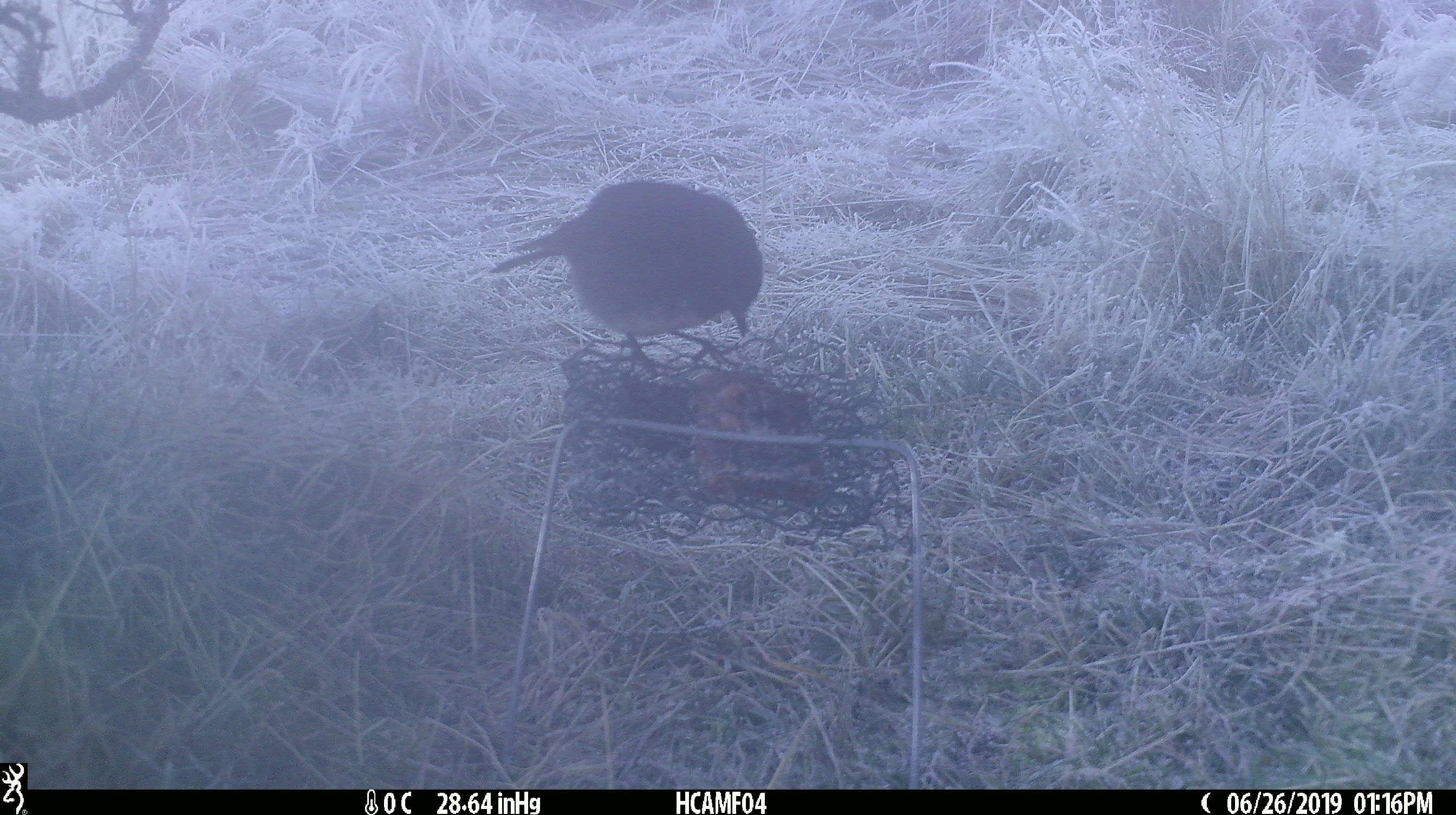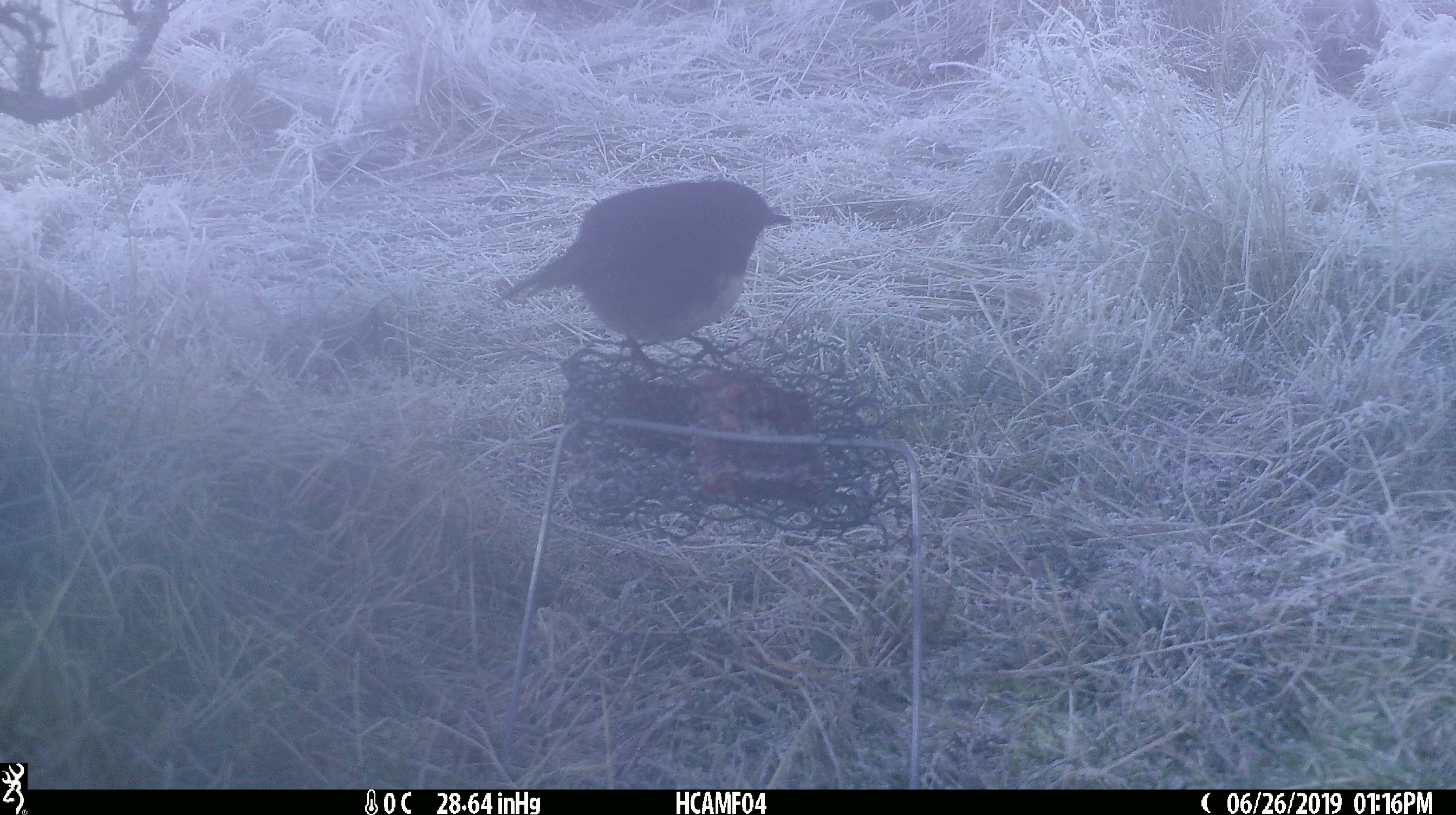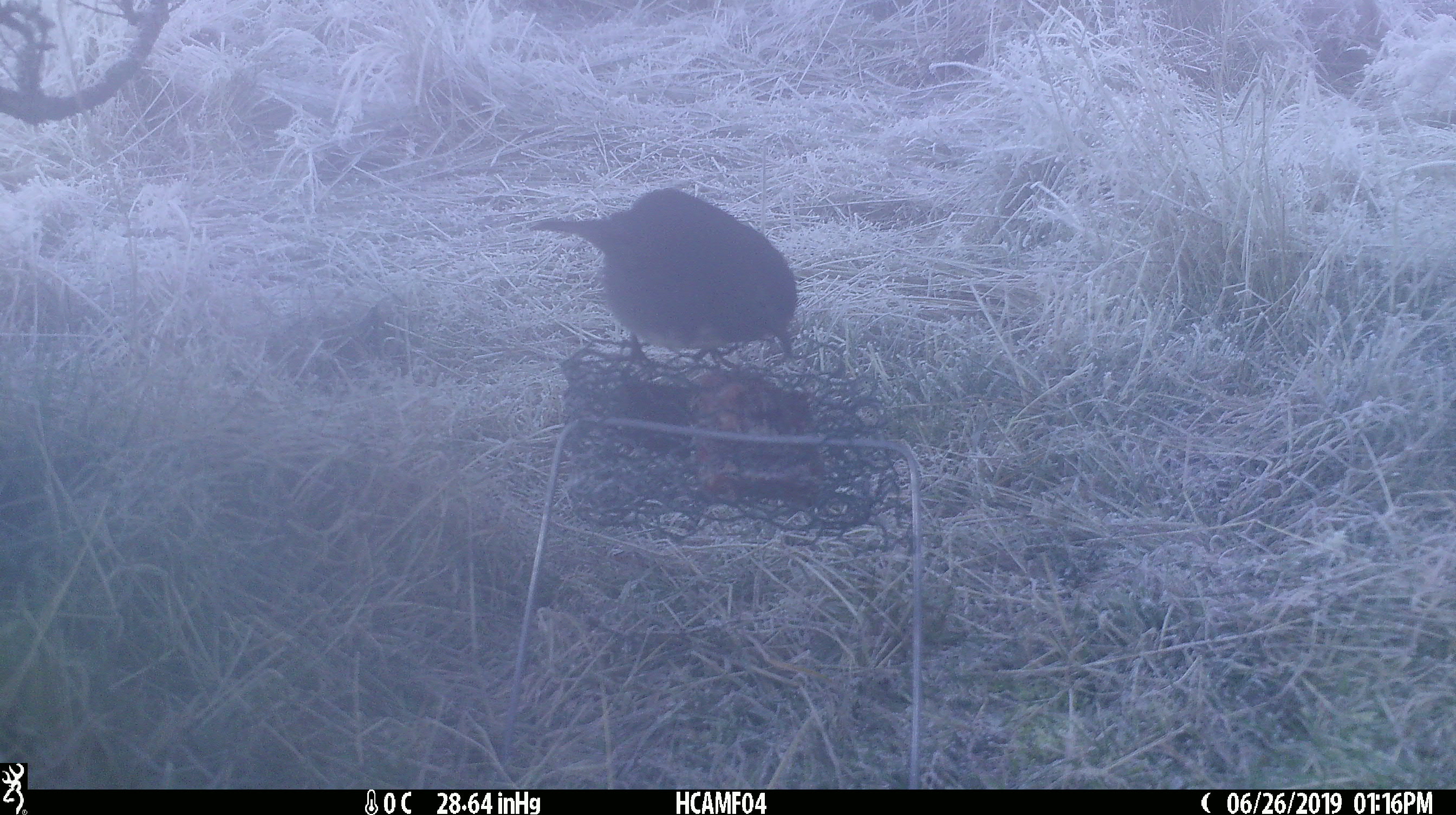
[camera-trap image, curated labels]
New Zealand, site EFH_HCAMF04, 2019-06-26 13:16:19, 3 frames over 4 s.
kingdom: Animalia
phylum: Chordata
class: Aves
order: Passeriformes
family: Petroicidae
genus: Petroica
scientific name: Petroica australis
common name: new zealand robin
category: robin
Robin (new zealand robin) (Petroica australis).